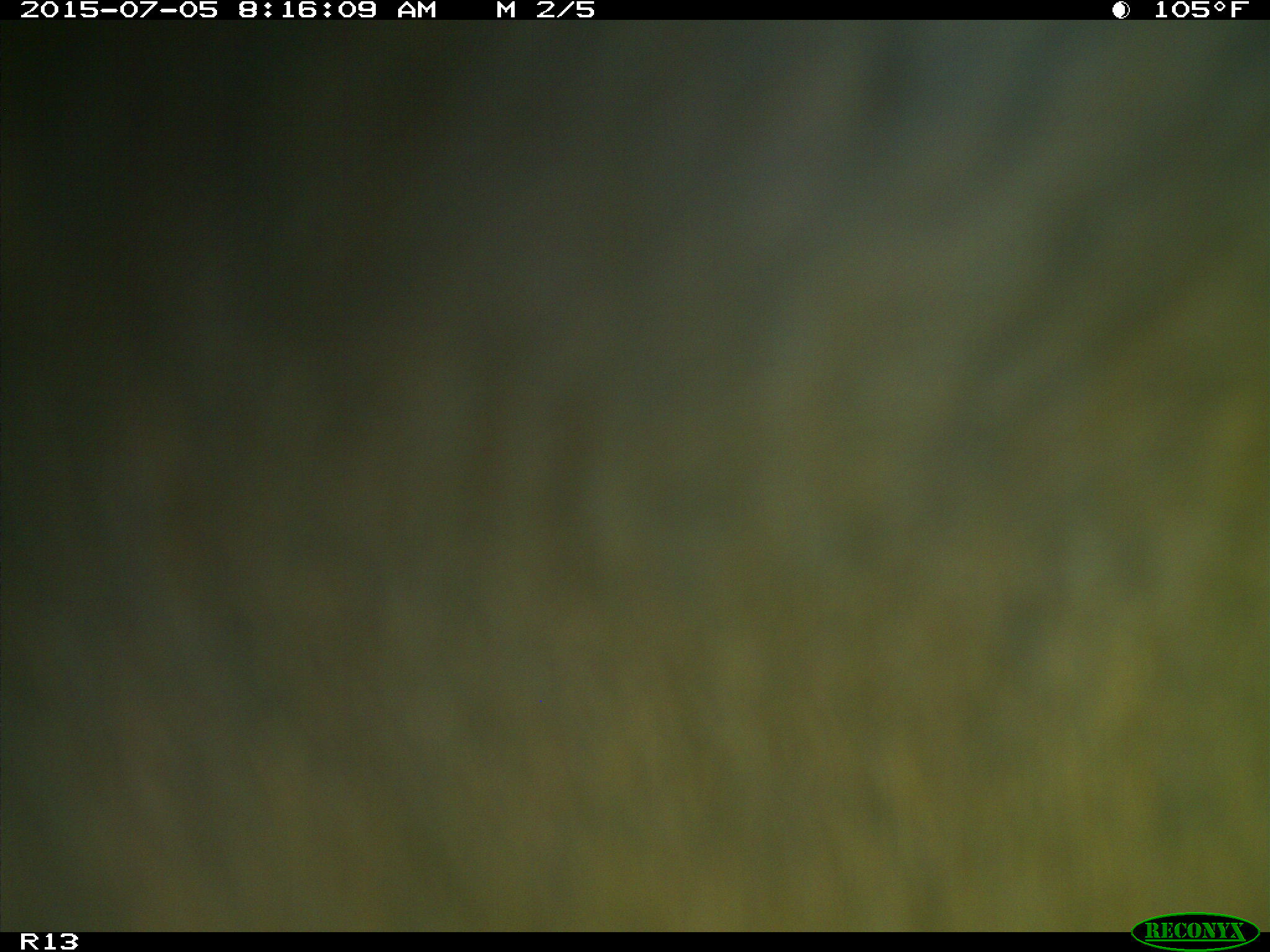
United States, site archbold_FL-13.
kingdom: Animalia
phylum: Chordata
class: Mammalia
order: Artiodactyla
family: Bovidae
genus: Bos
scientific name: Bos taurus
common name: domestic cow